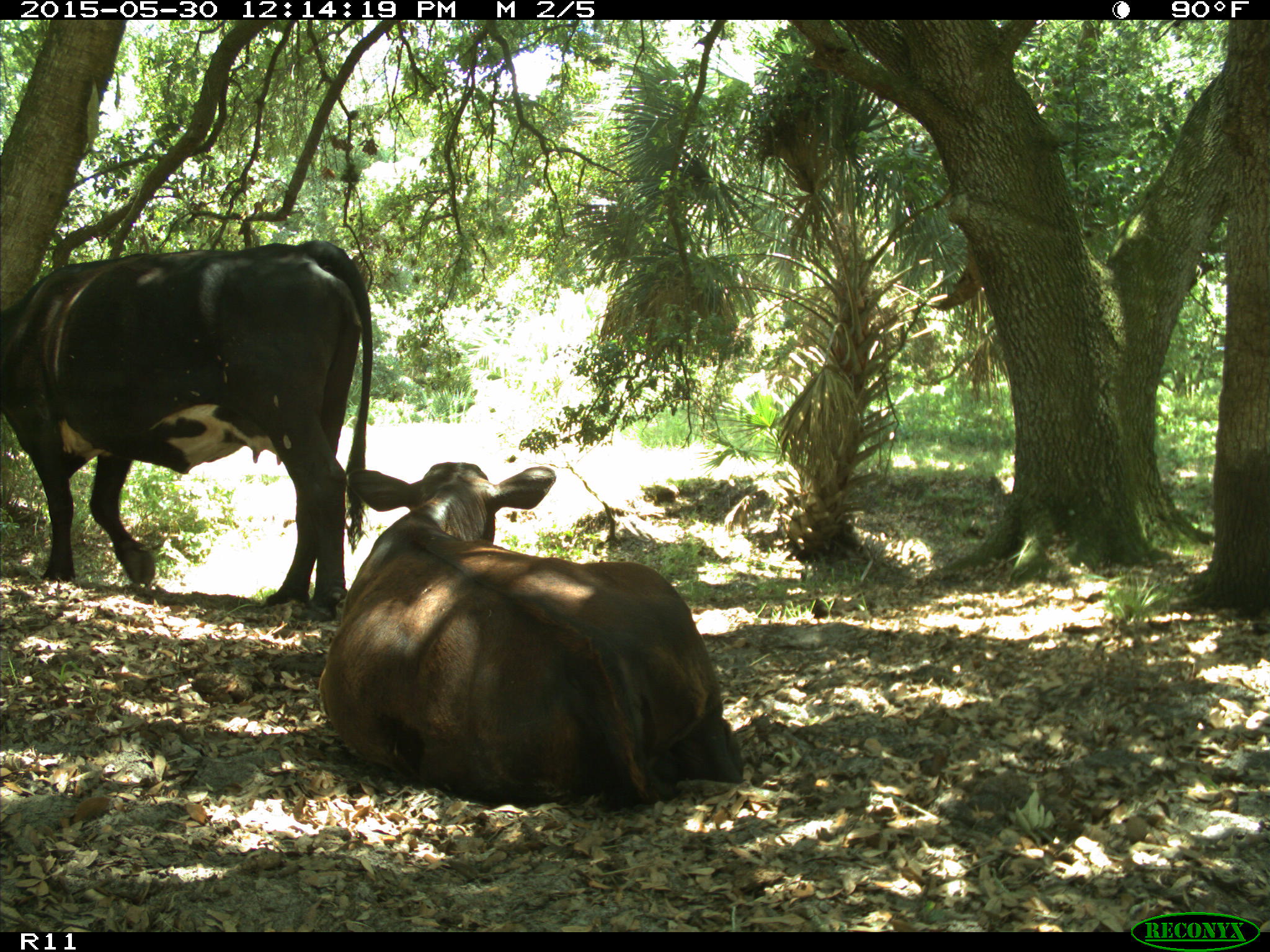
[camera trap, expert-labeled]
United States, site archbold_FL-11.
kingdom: Animalia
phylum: Chordata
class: Mammalia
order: Artiodactyla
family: Bovidae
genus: Bos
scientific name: Bos taurus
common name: domestic cow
Bos taurus (domestic cow).